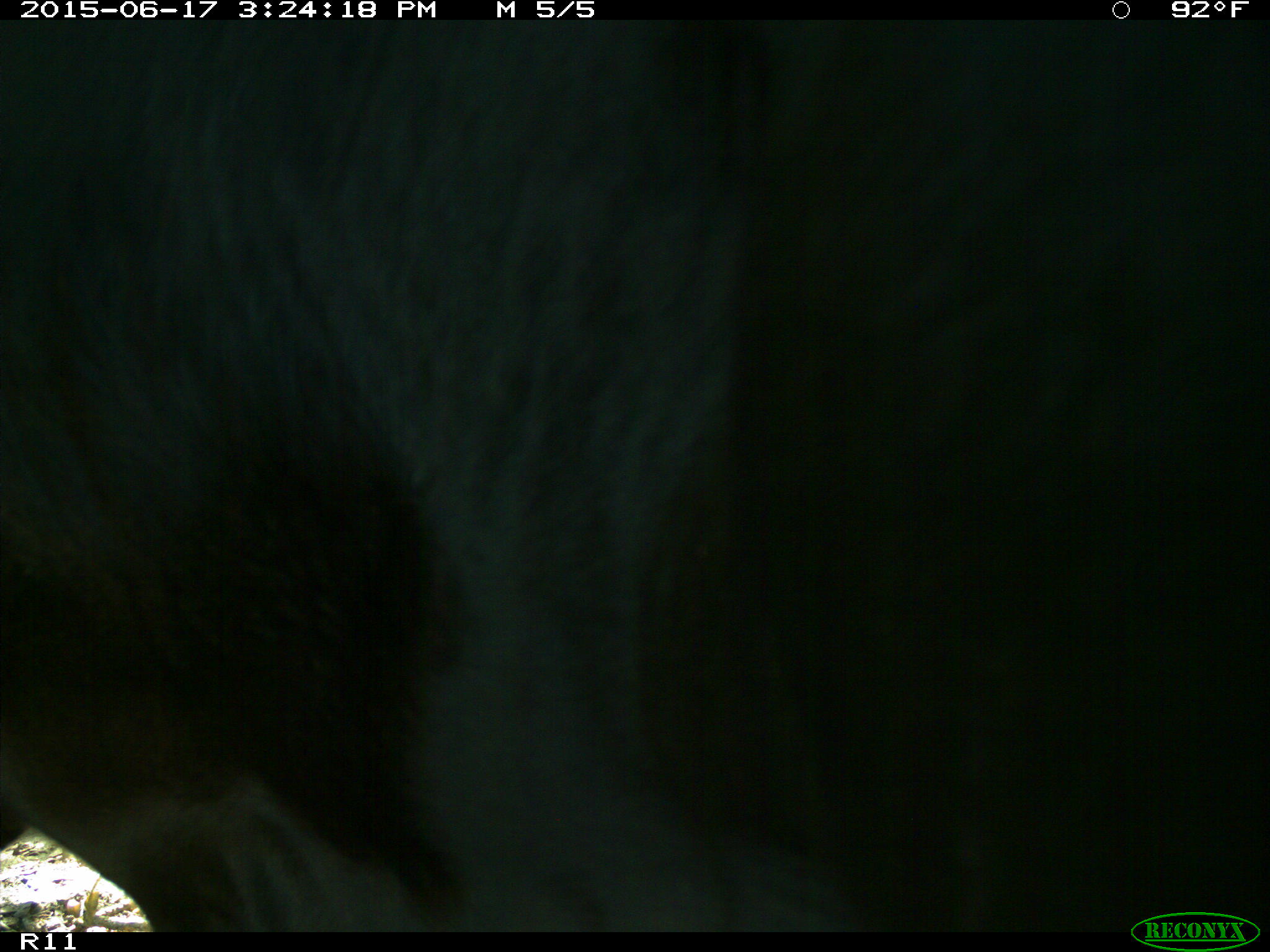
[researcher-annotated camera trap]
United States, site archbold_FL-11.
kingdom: Animalia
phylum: Chordata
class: Mammalia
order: Artiodactyla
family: Bovidae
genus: Bos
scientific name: Bos taurus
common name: domestic cow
Bos taurus (domestic cow).